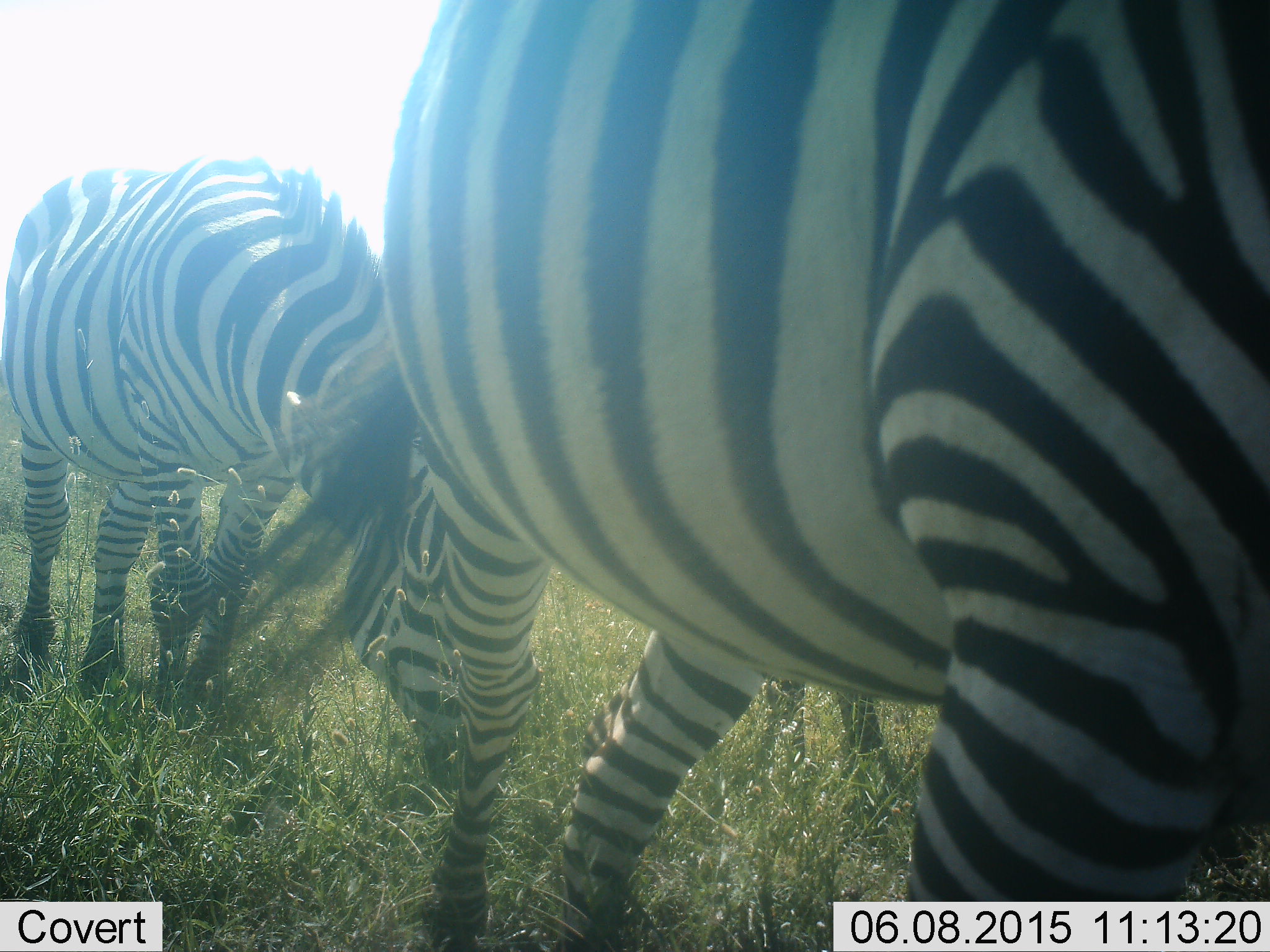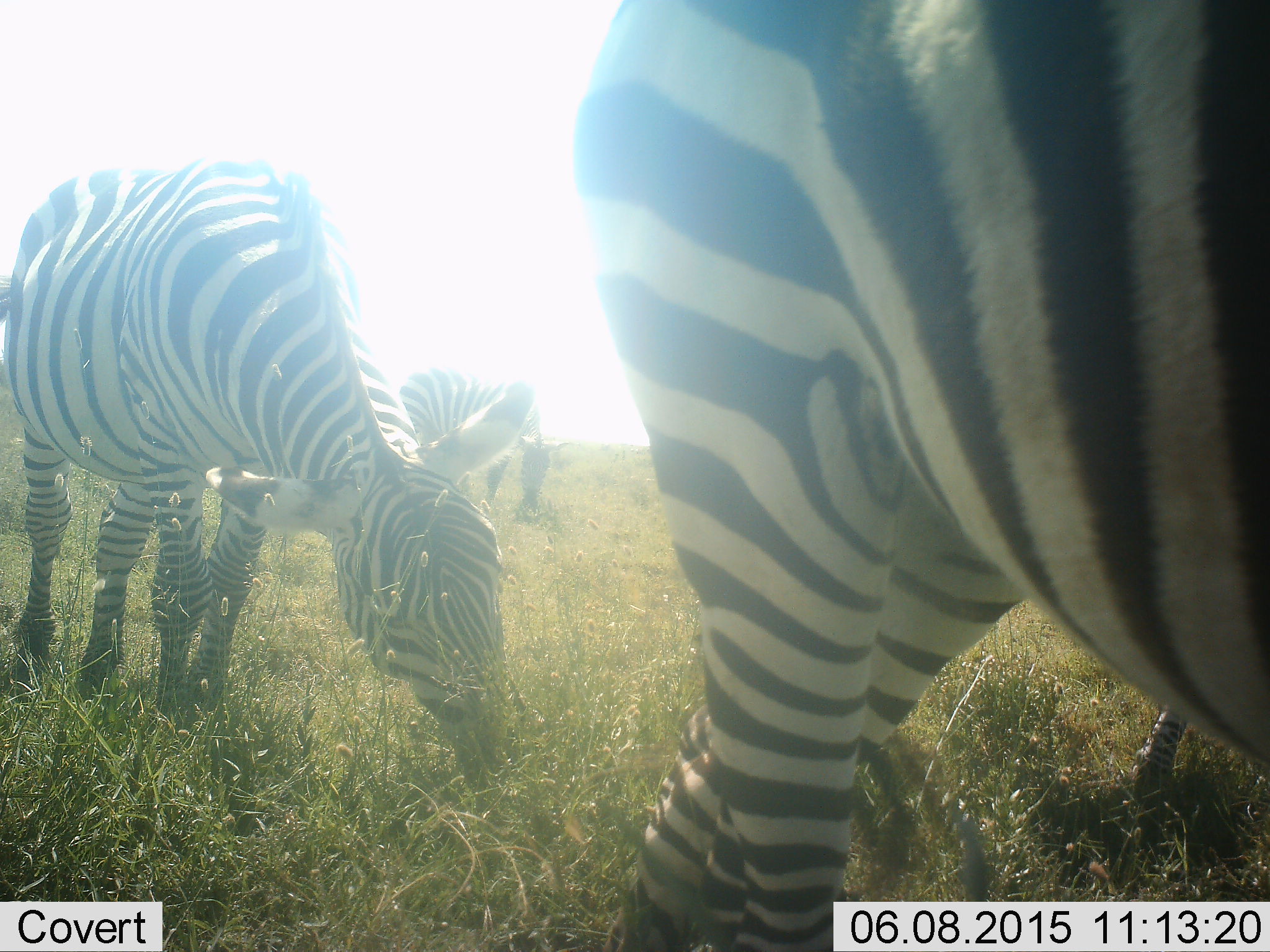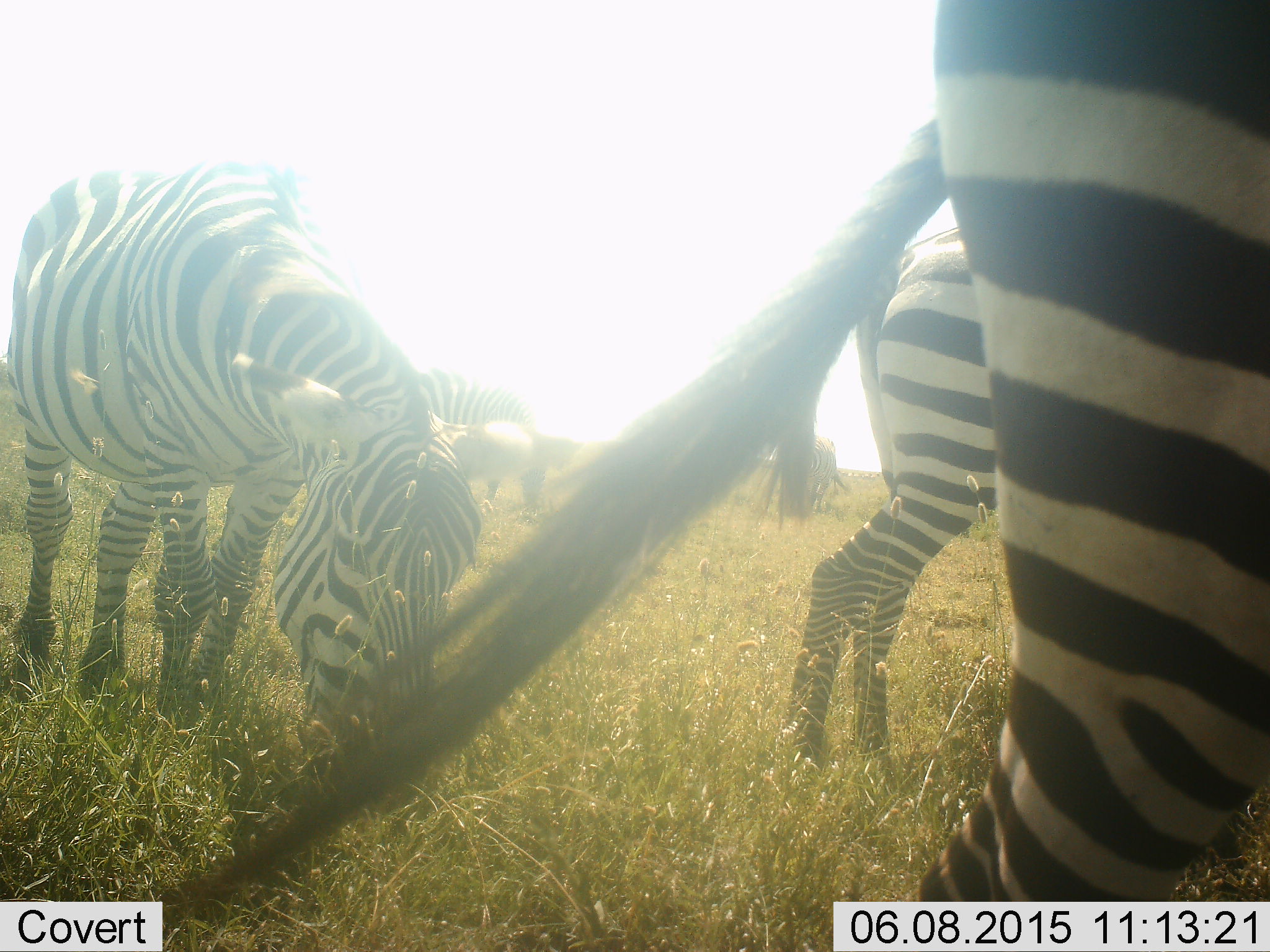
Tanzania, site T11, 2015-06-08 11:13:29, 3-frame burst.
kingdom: Animalia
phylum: Chordata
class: Mammalia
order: Perissodactyla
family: Equidae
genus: Equus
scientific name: Equus quagga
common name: plains zebra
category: zebra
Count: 4.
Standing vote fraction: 10%.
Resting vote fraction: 0%.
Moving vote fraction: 30%.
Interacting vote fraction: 10%.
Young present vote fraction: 0%.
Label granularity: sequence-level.